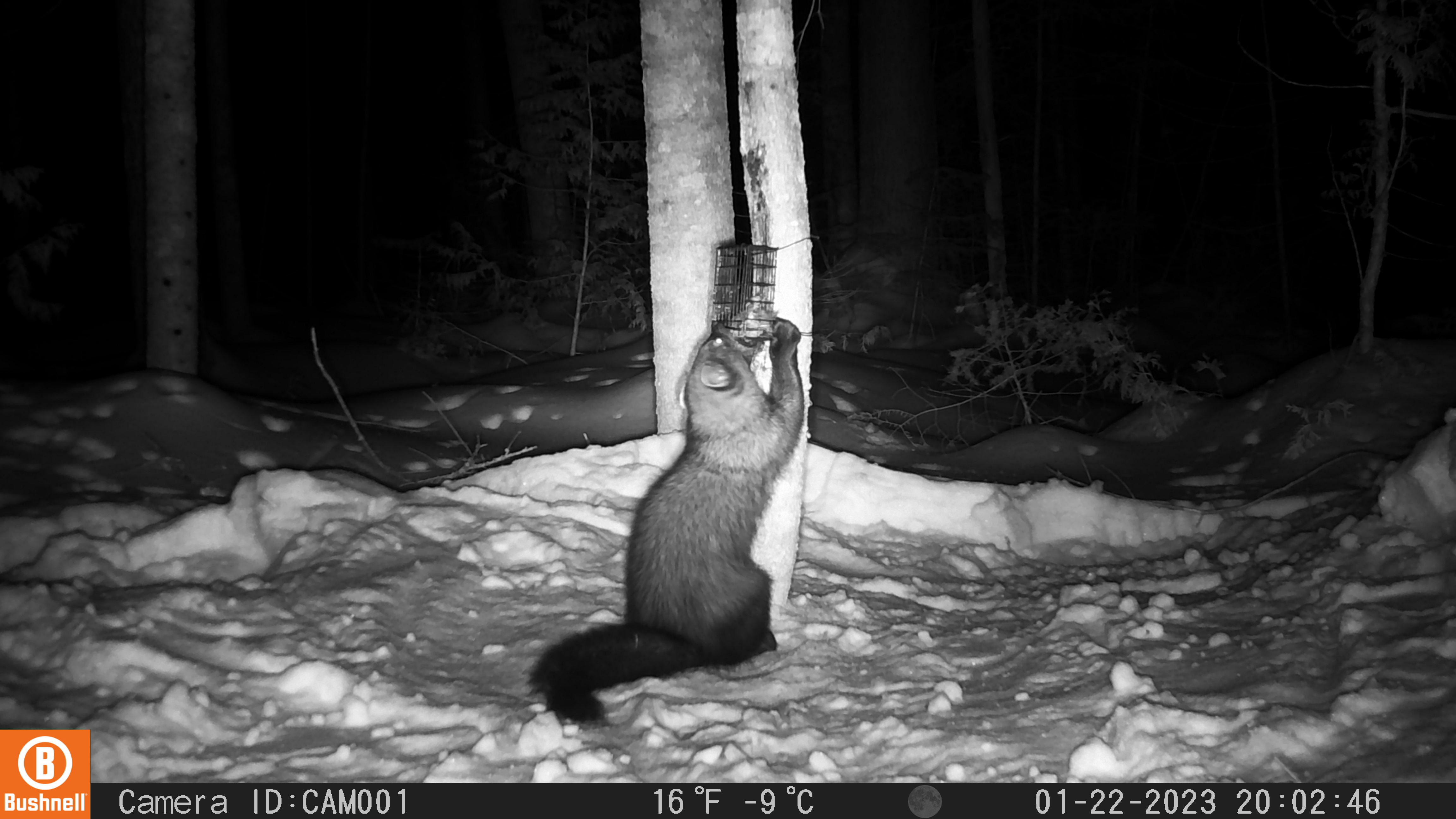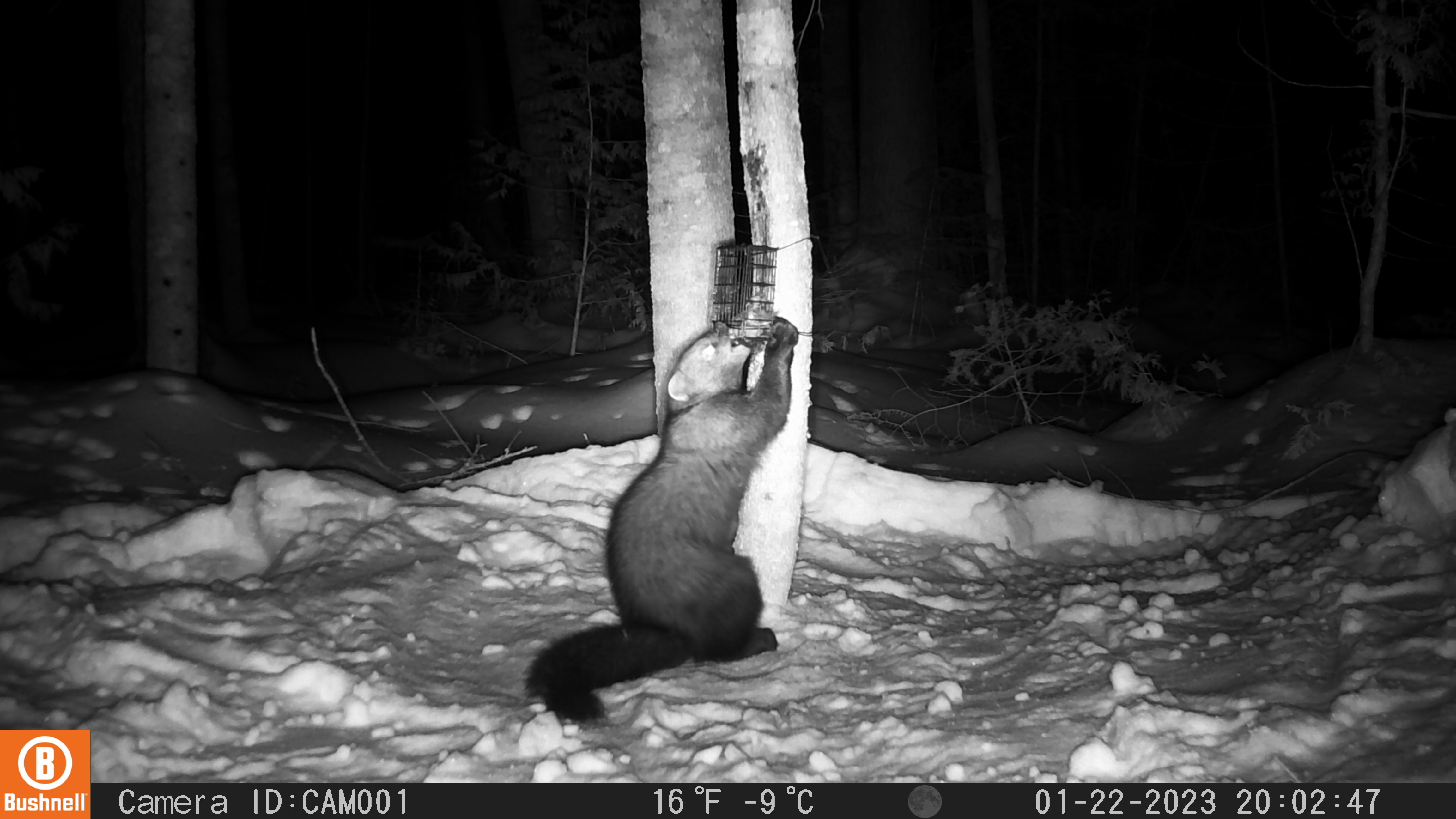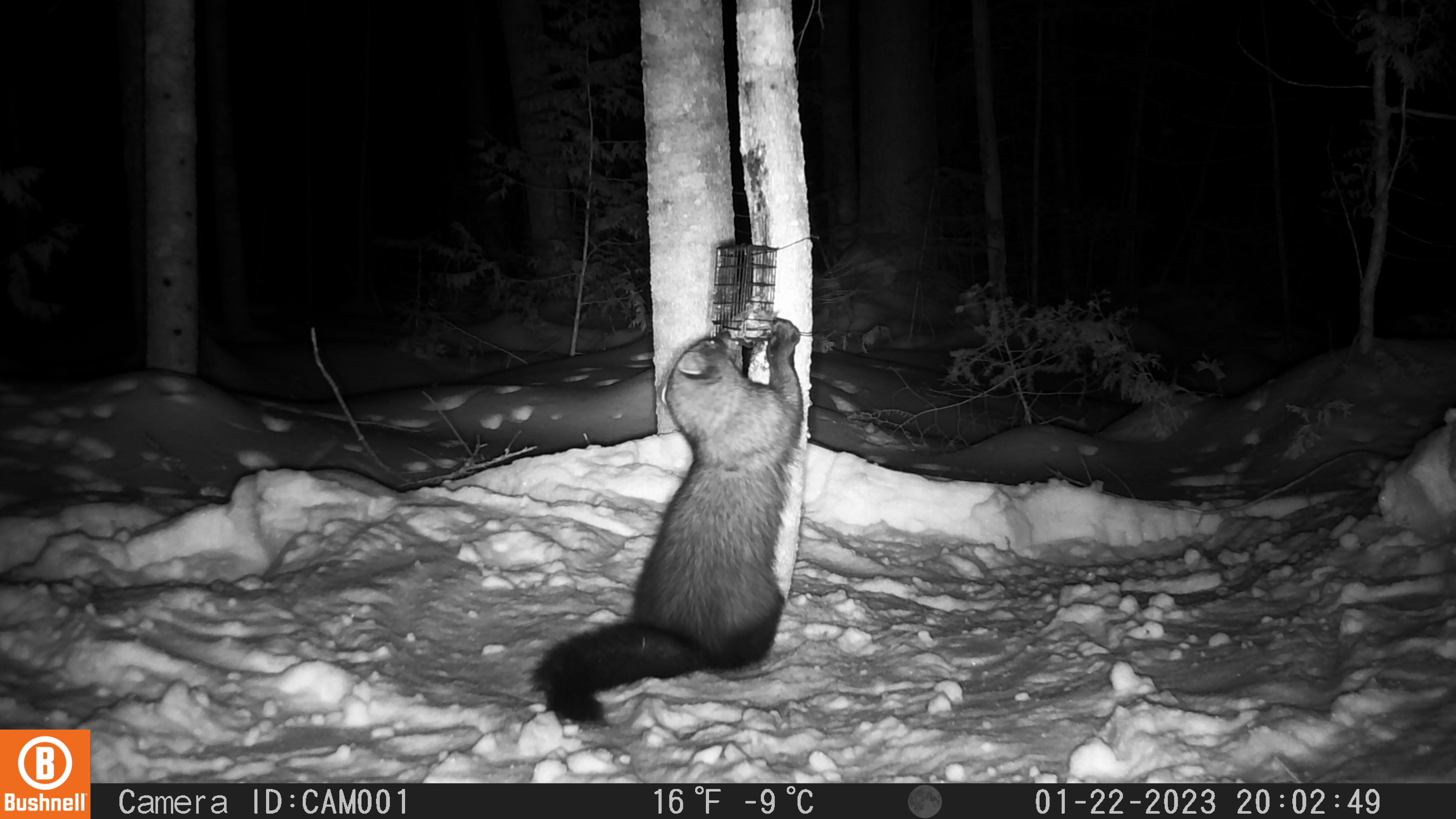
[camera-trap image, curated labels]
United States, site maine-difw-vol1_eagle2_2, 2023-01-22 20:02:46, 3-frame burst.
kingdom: Animalia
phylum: Chordata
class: Mammalia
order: Carnivora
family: Mustelidae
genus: Pekania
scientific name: Pekania pennanti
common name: fisher